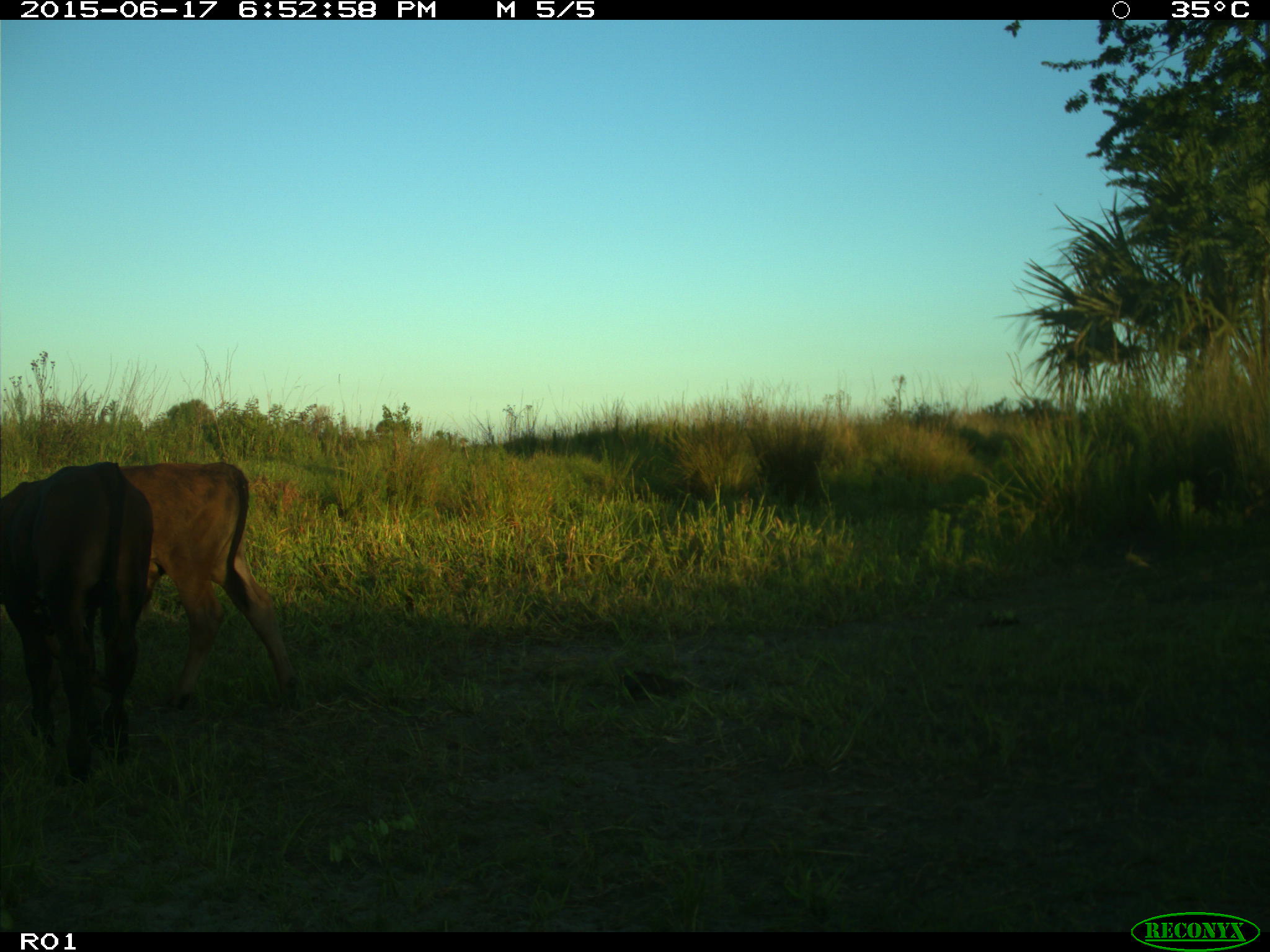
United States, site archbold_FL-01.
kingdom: Animalia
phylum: Chordata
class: Mammalia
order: Artiodactyla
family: Bovidae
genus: Bos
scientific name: Bos taurus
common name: domestic cow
Bos taurus (domestic cow).